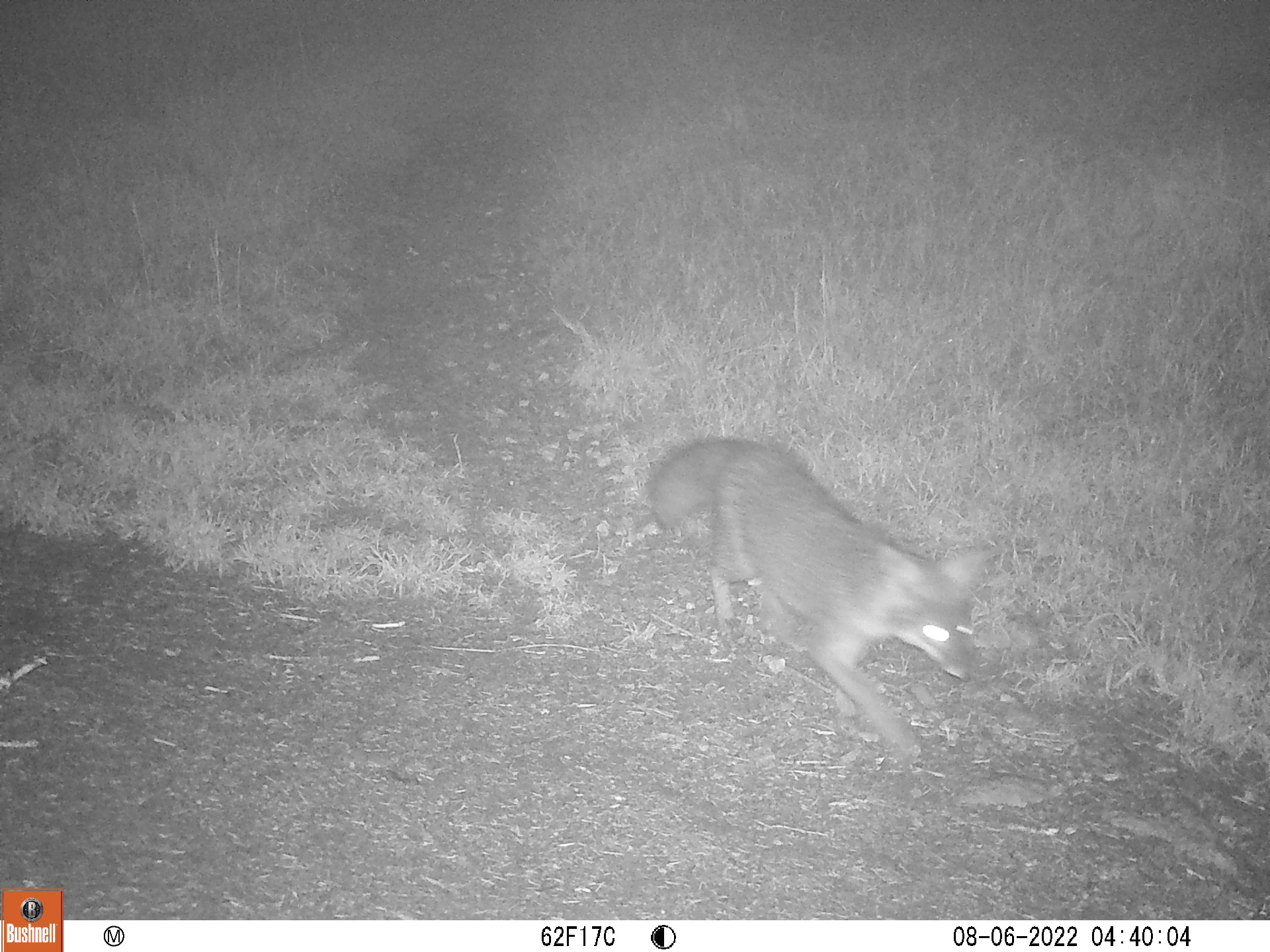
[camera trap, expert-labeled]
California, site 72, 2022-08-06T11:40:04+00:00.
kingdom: Animalia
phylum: Chordata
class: Mammalia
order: Carnivora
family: Canidae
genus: Urocyon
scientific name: Urocyon cinereoargenteus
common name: gray fox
Gray fox (Urocyon cinereoargenteus).